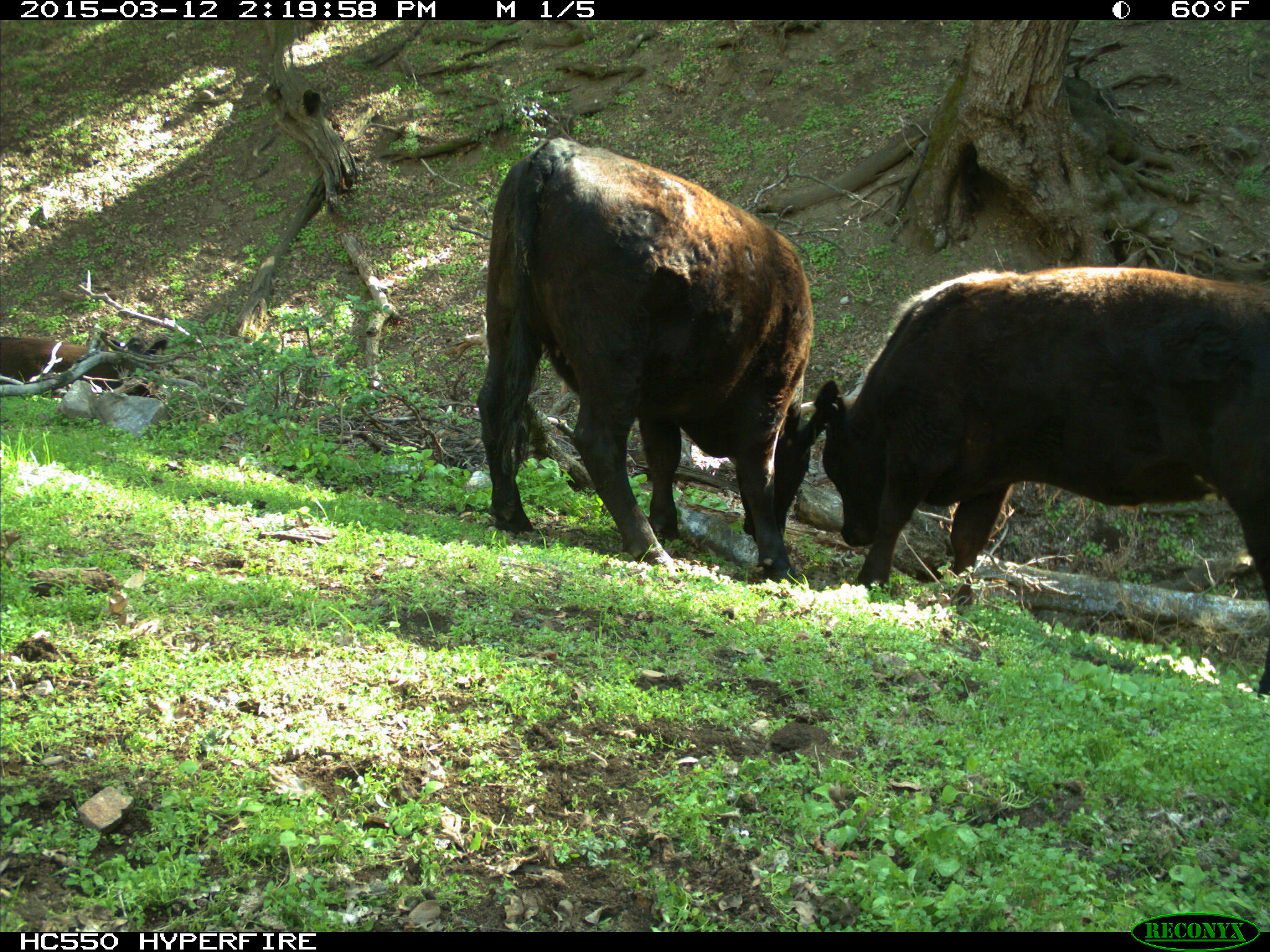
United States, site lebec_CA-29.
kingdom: Animalia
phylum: Chordata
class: Mammalia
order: Artiodactyla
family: Bovidae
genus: Bos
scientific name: Bos taurus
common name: domestic cow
Bos taurus (domestic cow).